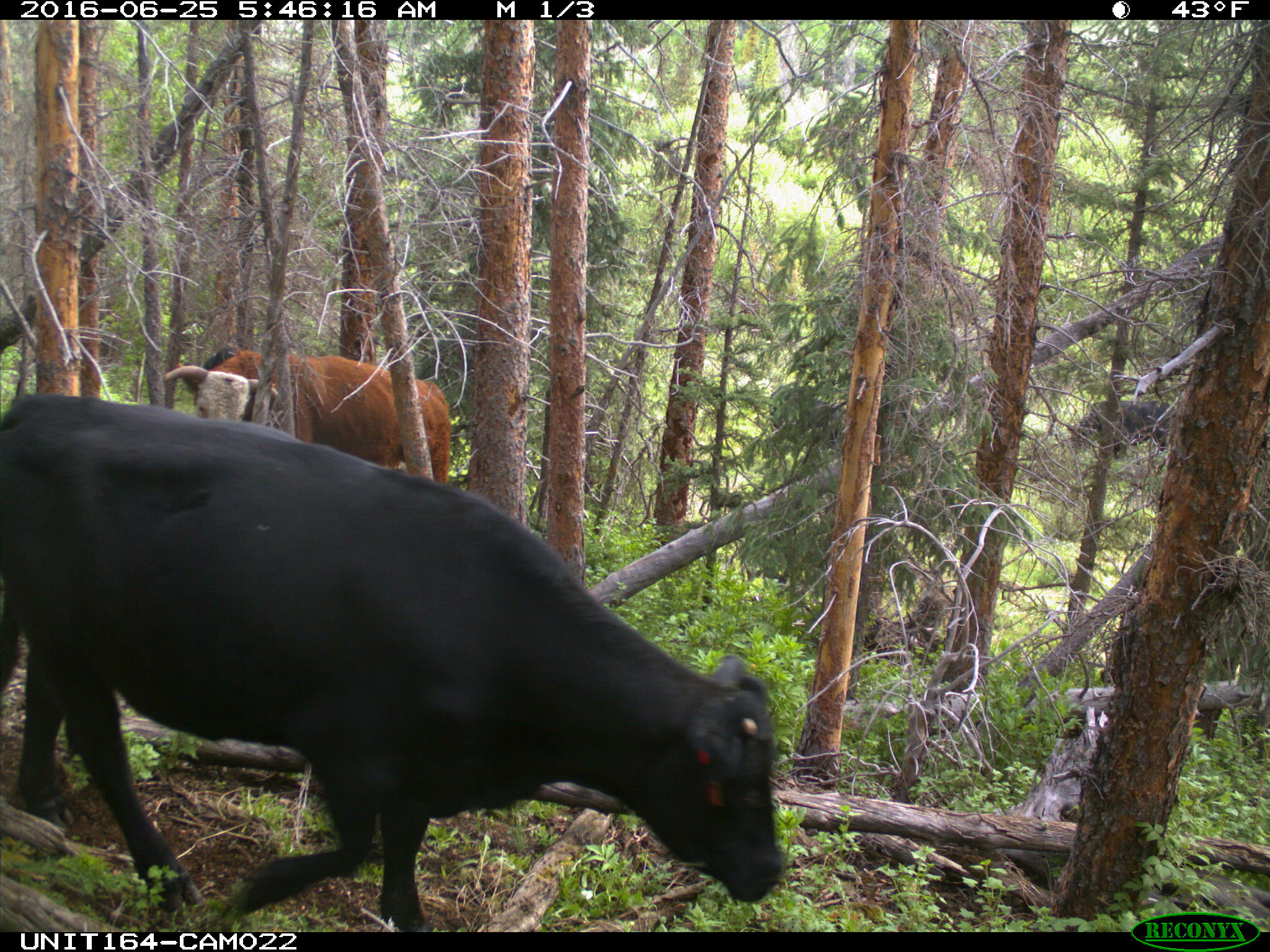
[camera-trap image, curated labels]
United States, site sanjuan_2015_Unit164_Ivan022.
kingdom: Animalia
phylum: Chordata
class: Mammalia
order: Artiodactyla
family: Bovidae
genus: Bos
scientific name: Bos taurus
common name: domestic cow